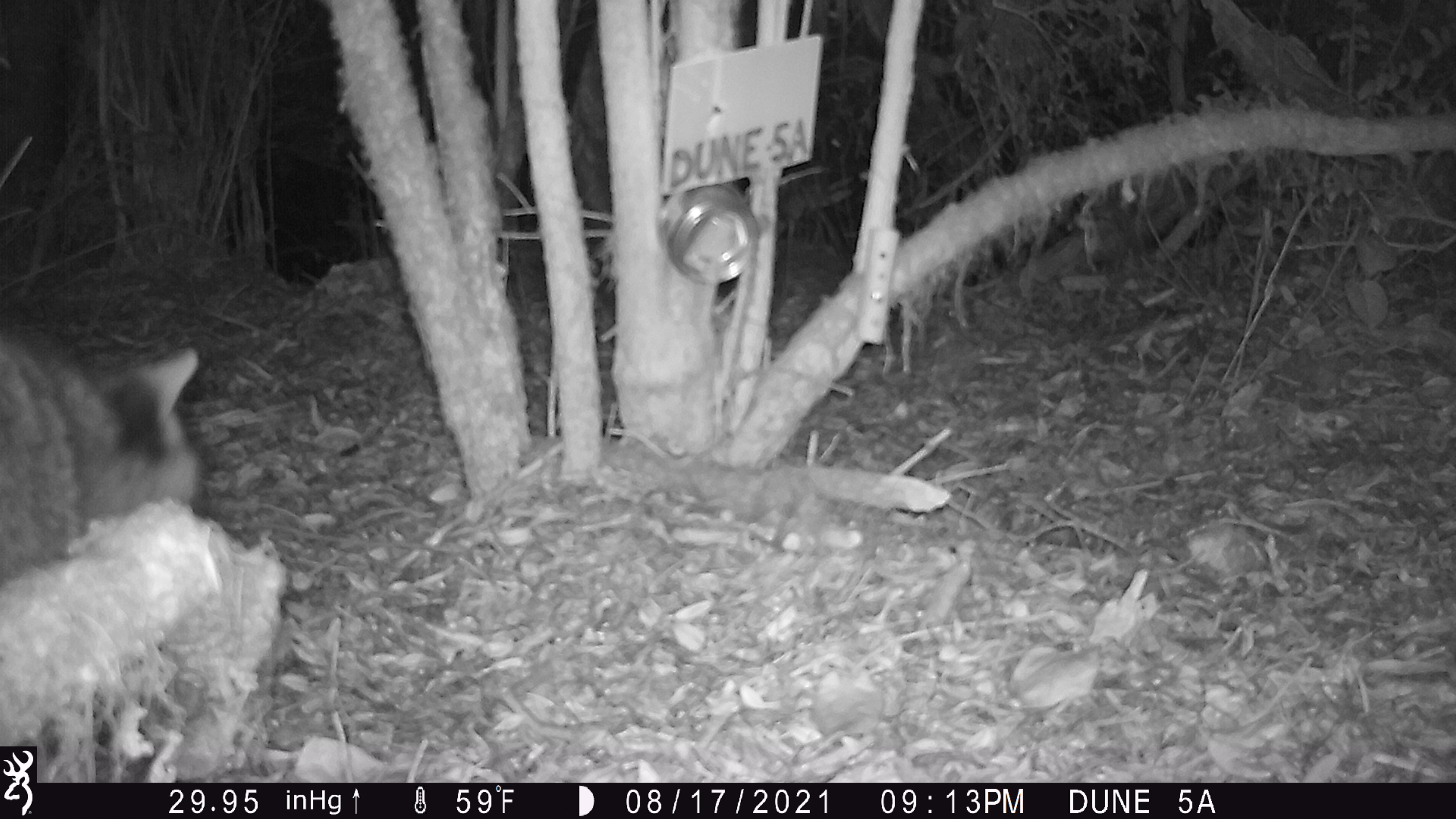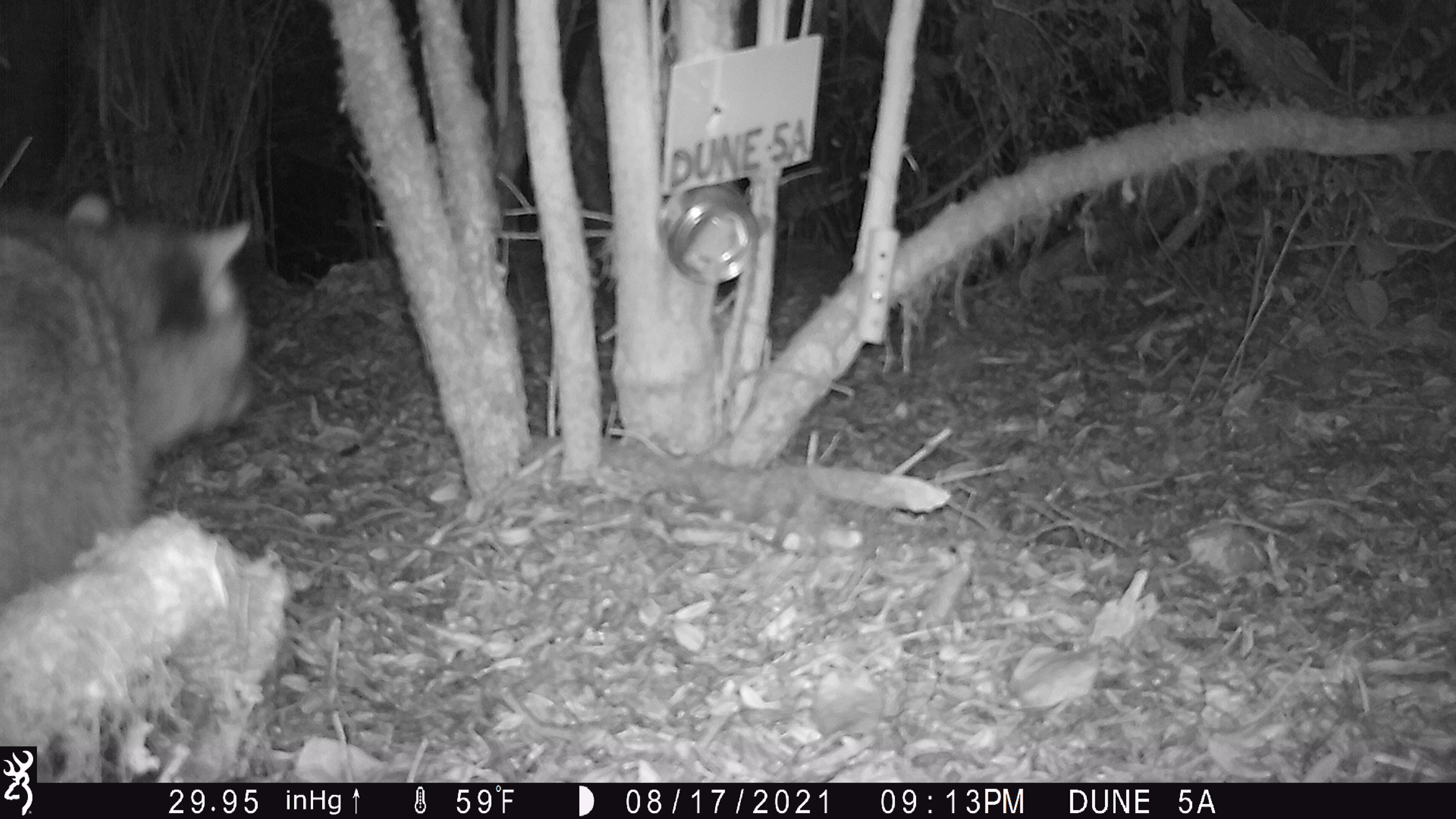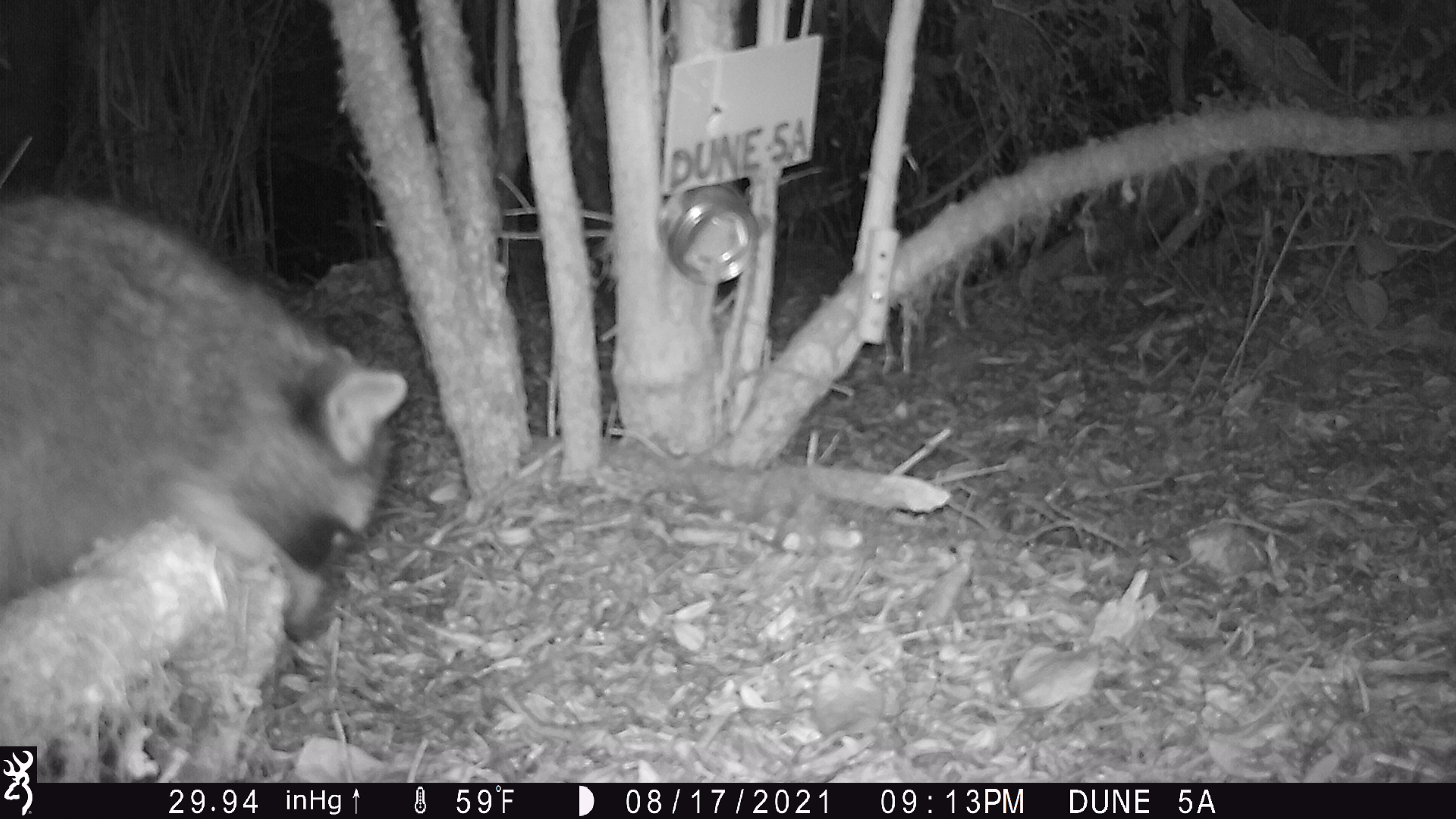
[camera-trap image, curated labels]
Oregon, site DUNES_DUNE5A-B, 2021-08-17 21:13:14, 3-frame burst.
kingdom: Animalia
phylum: Chordata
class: Mammalia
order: Carnivora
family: Procyonidae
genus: Procyon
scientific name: Procyon lotor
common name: northern raccoon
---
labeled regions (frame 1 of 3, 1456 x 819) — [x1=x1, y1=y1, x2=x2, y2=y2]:
northern raccoon: [x1=0, y1=328, x2=208, y2=589]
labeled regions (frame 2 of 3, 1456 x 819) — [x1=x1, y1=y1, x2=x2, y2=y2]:
northern raccoon: [x1=1, y1=190, x2=270, y2=606]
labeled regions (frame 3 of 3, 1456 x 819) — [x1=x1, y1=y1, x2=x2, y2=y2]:
northern raccoon: [x1=0, y1=196, x2=406, y2=645]